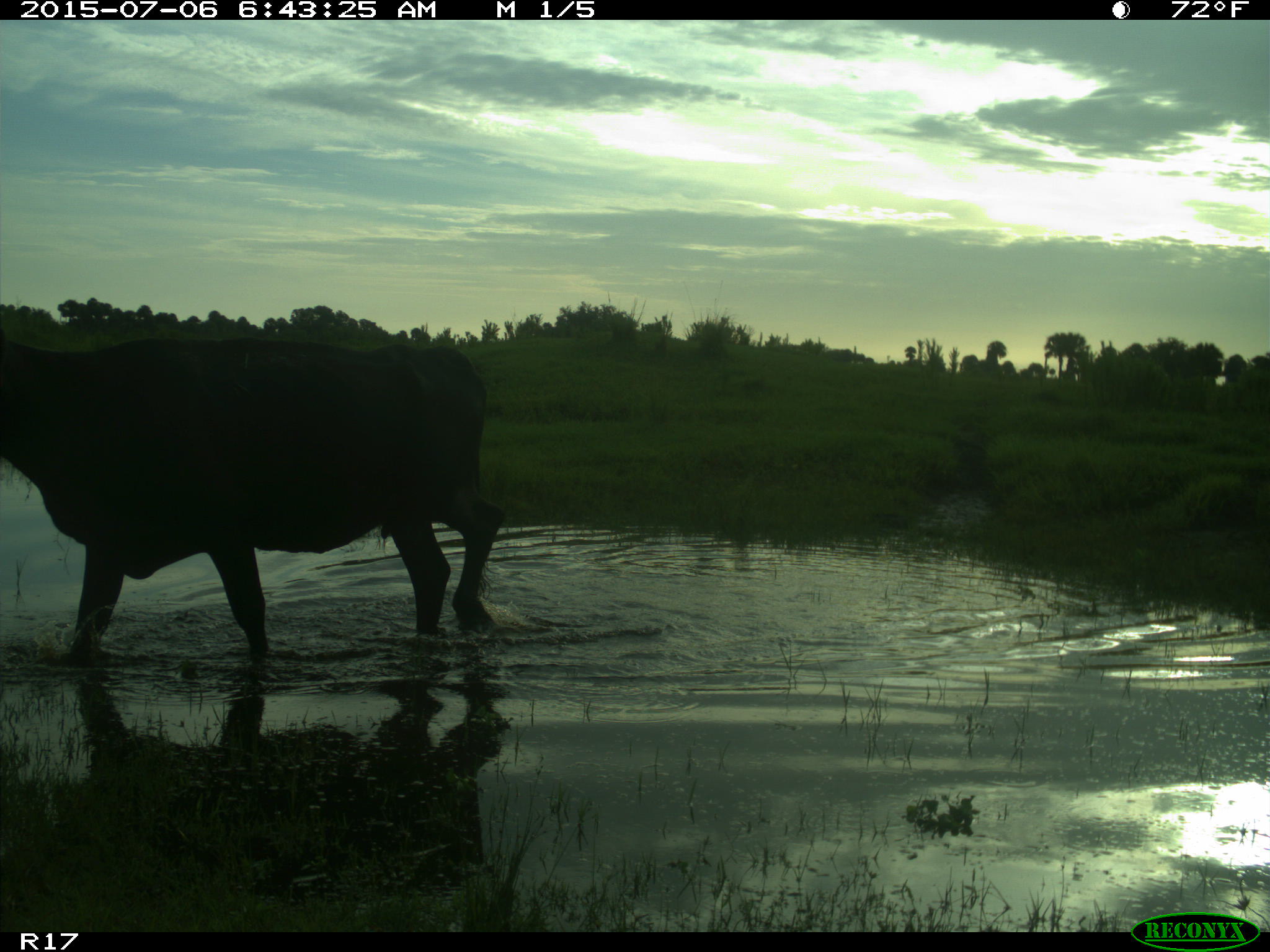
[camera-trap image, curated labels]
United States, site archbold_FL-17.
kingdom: Animalia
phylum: Chordata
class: Mammalia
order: Artiodactyla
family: Bovidae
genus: Bos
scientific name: Bos taurus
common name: domestic cow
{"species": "Bos taurus (domestic cow)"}